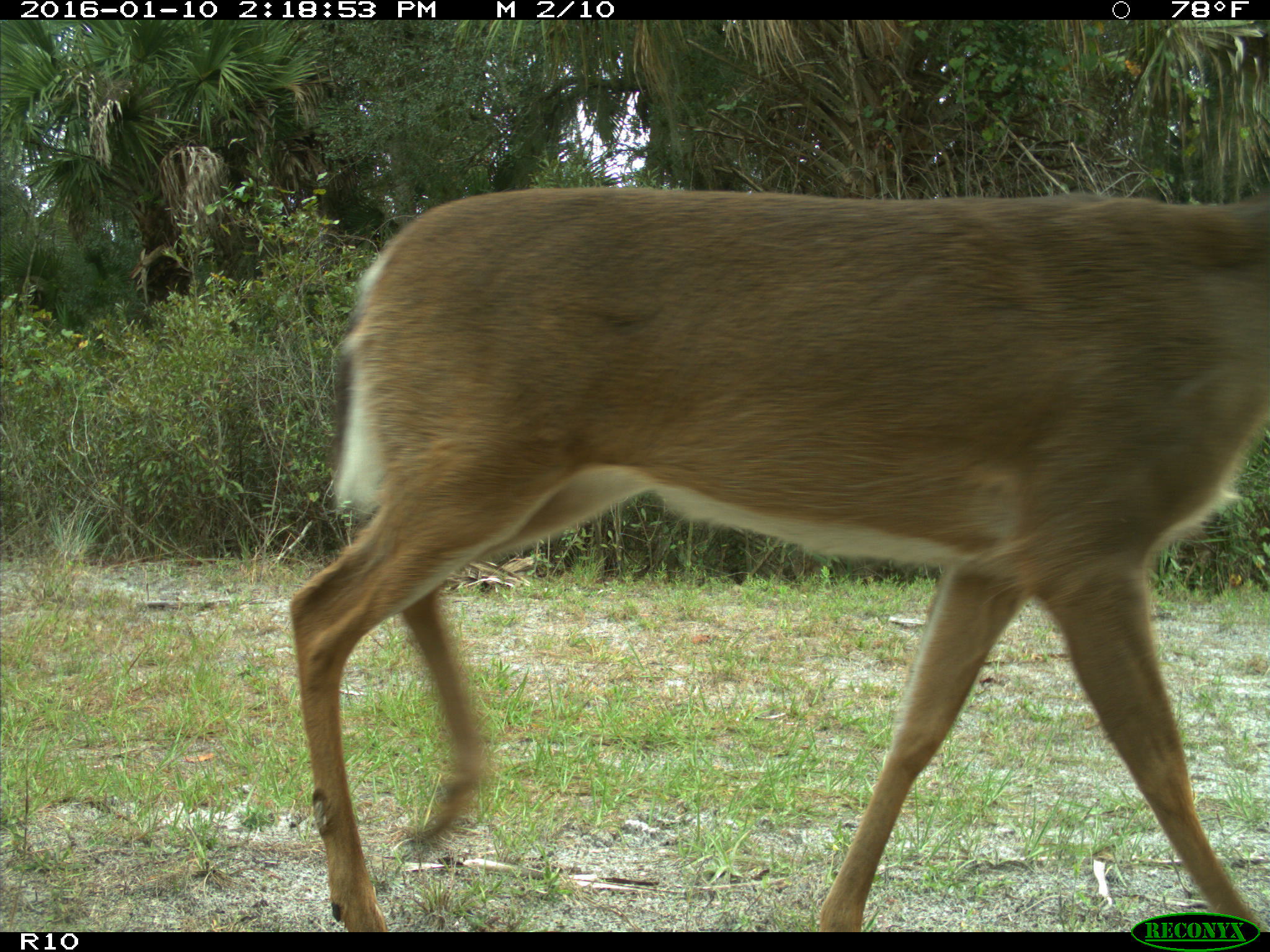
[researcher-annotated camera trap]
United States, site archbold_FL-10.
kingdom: Animalia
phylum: Chordata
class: Mammalia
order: Artiodactyla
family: Cervidae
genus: Odocoileus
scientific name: Odocoileus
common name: deer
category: unidentified deer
Unidentified deer (deer) (Odocoileus).